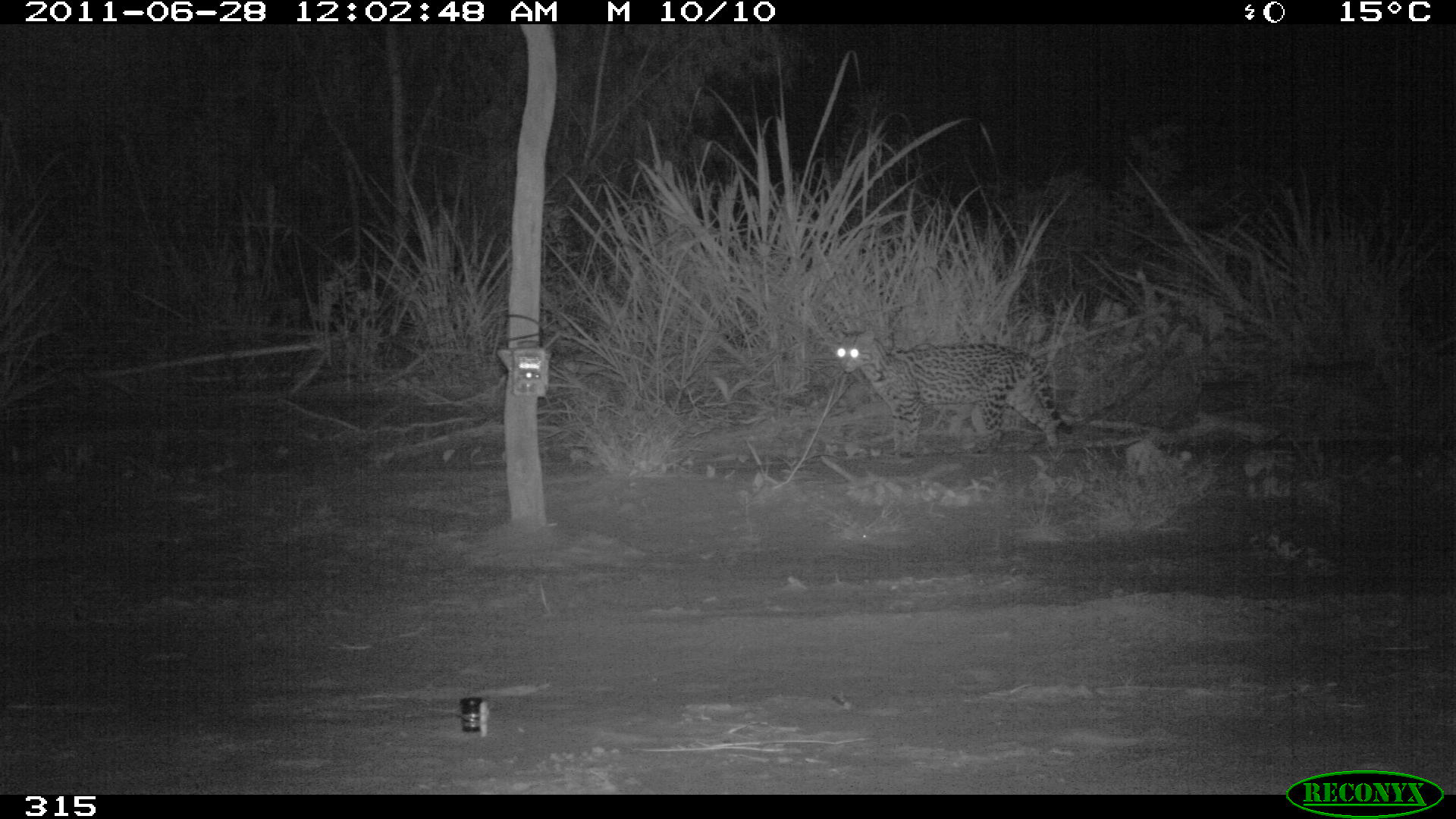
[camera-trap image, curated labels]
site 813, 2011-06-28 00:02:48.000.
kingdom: Animalia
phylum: Chordata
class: Mammalia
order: Carnivora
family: Felidae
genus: Leopardus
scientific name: Leopardus pardalis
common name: ocelot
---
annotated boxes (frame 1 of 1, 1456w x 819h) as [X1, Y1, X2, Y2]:
leopardus pardalis: [835, 325, 1076, 457]